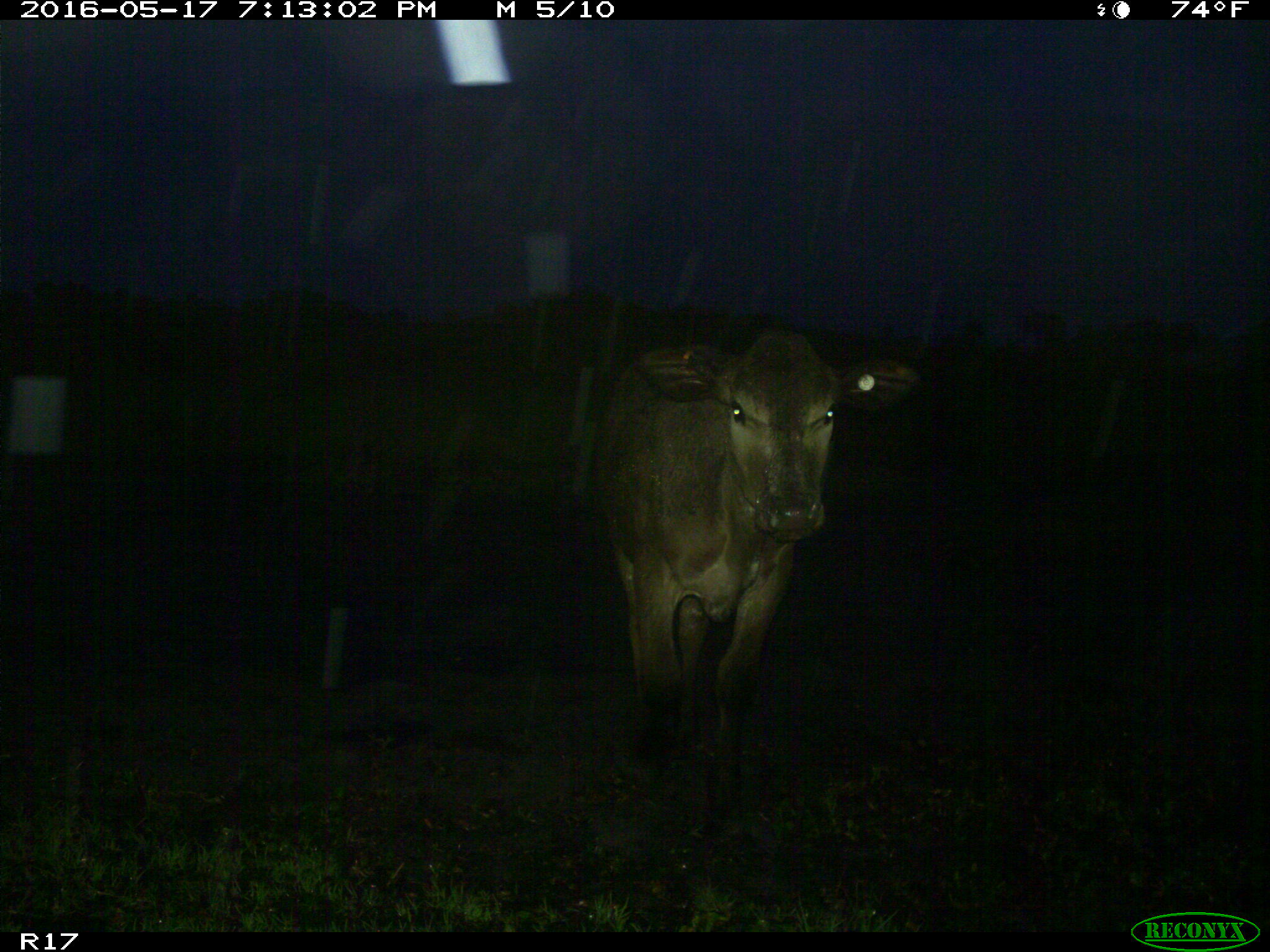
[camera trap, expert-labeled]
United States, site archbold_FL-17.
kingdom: Animalia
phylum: Chordata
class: Mammalia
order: Artiodactyla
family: Bovidae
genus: Bos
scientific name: Bos taurus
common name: domestic cow